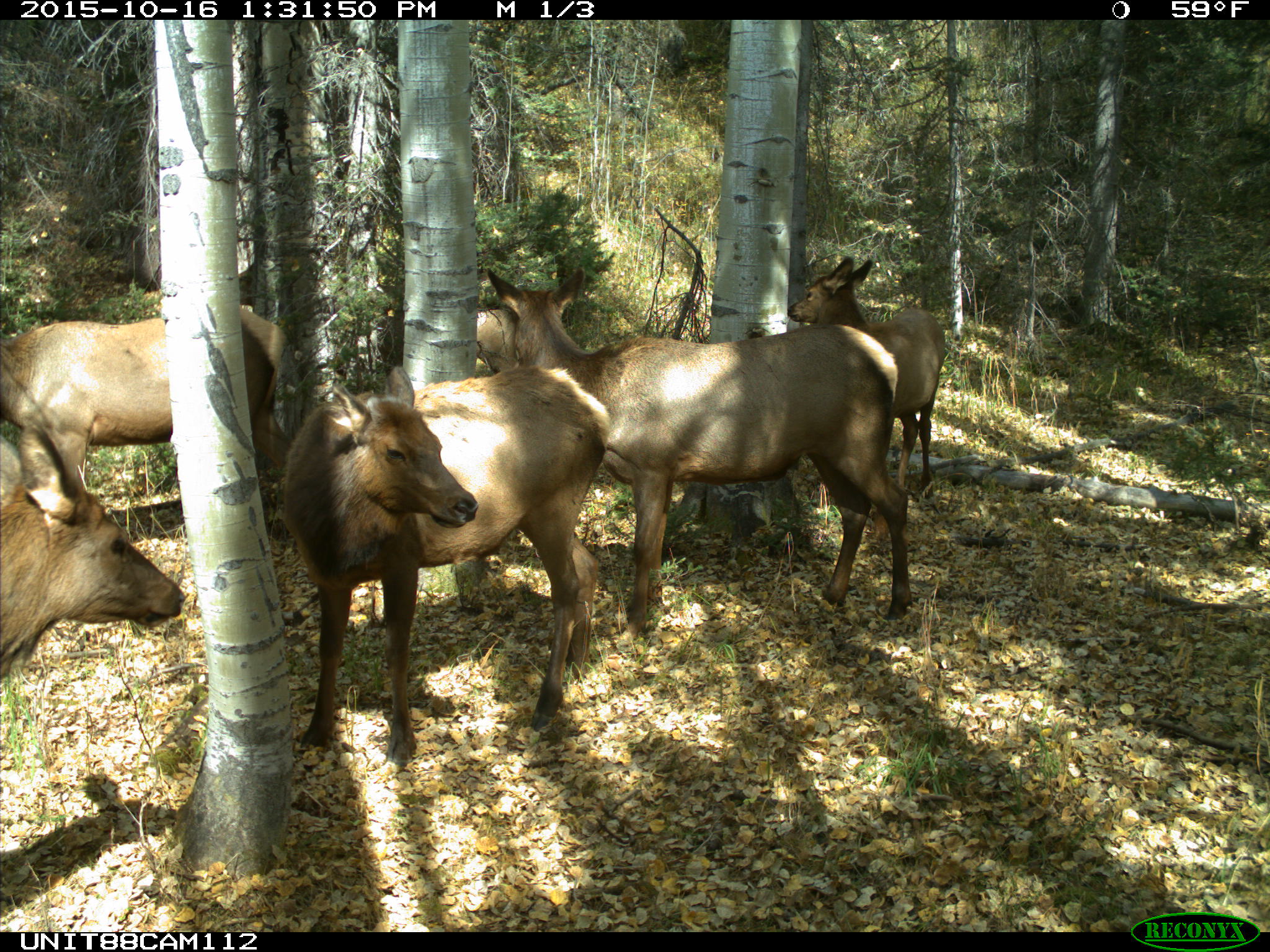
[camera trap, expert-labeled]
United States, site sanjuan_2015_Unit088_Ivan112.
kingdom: Animalia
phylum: Chordata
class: Mammalia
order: Artiodactyla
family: Cervidae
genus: Cervus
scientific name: Cervus elaphus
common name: red deer